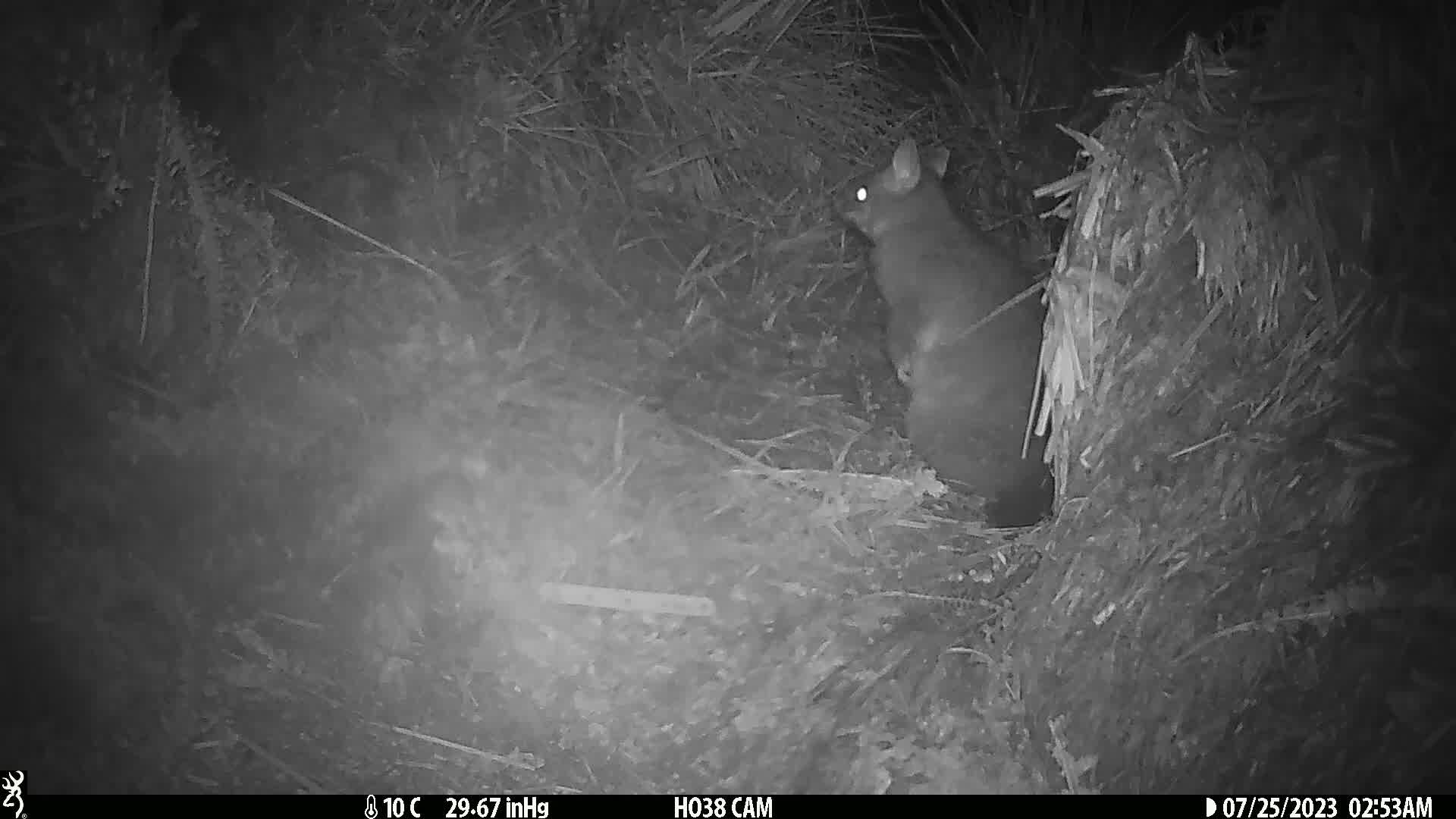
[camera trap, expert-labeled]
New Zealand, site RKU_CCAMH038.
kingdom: Animalia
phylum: Chordata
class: Mammalia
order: Diprotodontia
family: Phalangeridae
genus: Trichosurus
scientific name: Trichosurus vulpecula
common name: common brushtail possum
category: possum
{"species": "possum (common brushtail possum) (Trichosurus vulpecula)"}